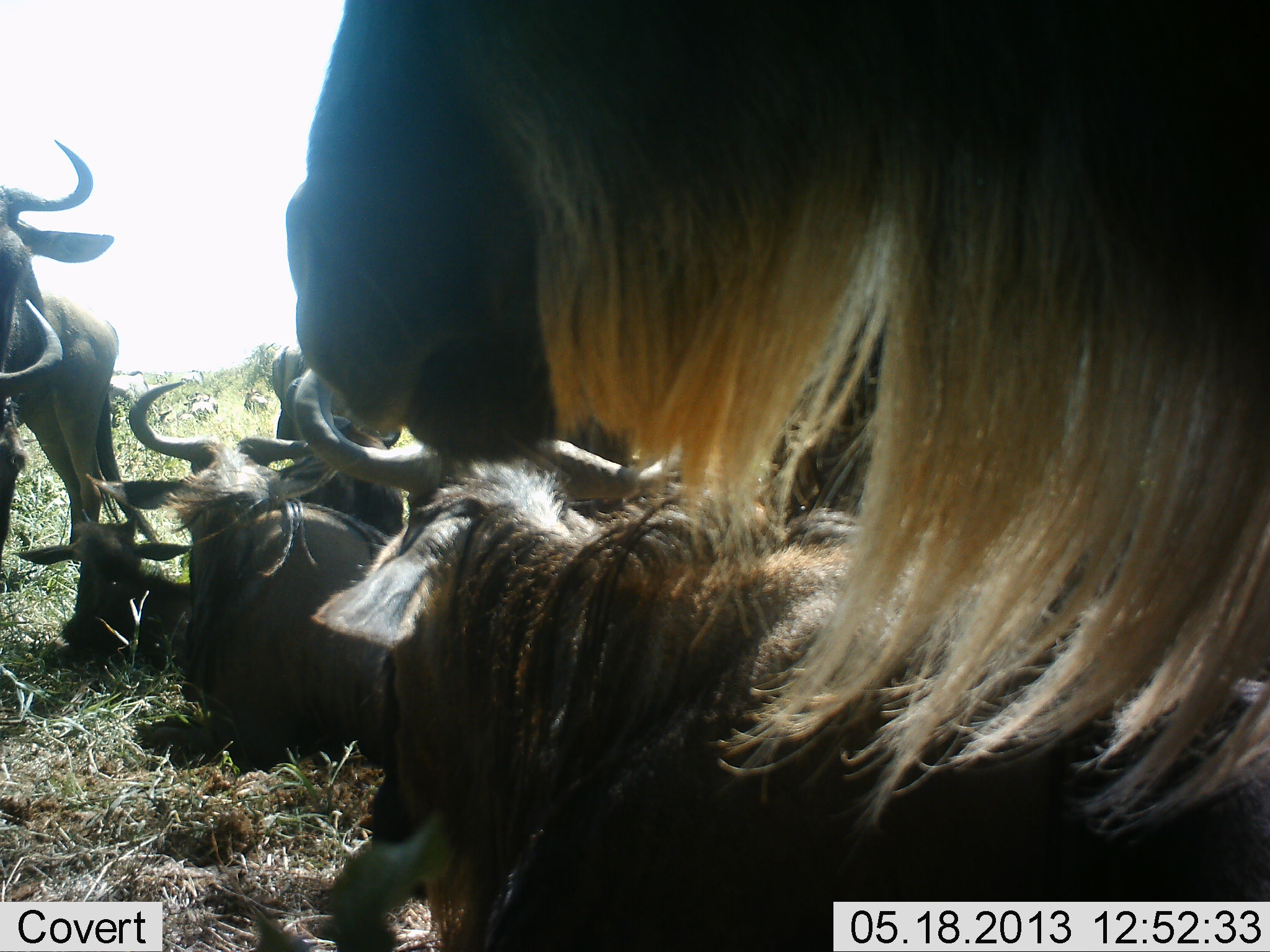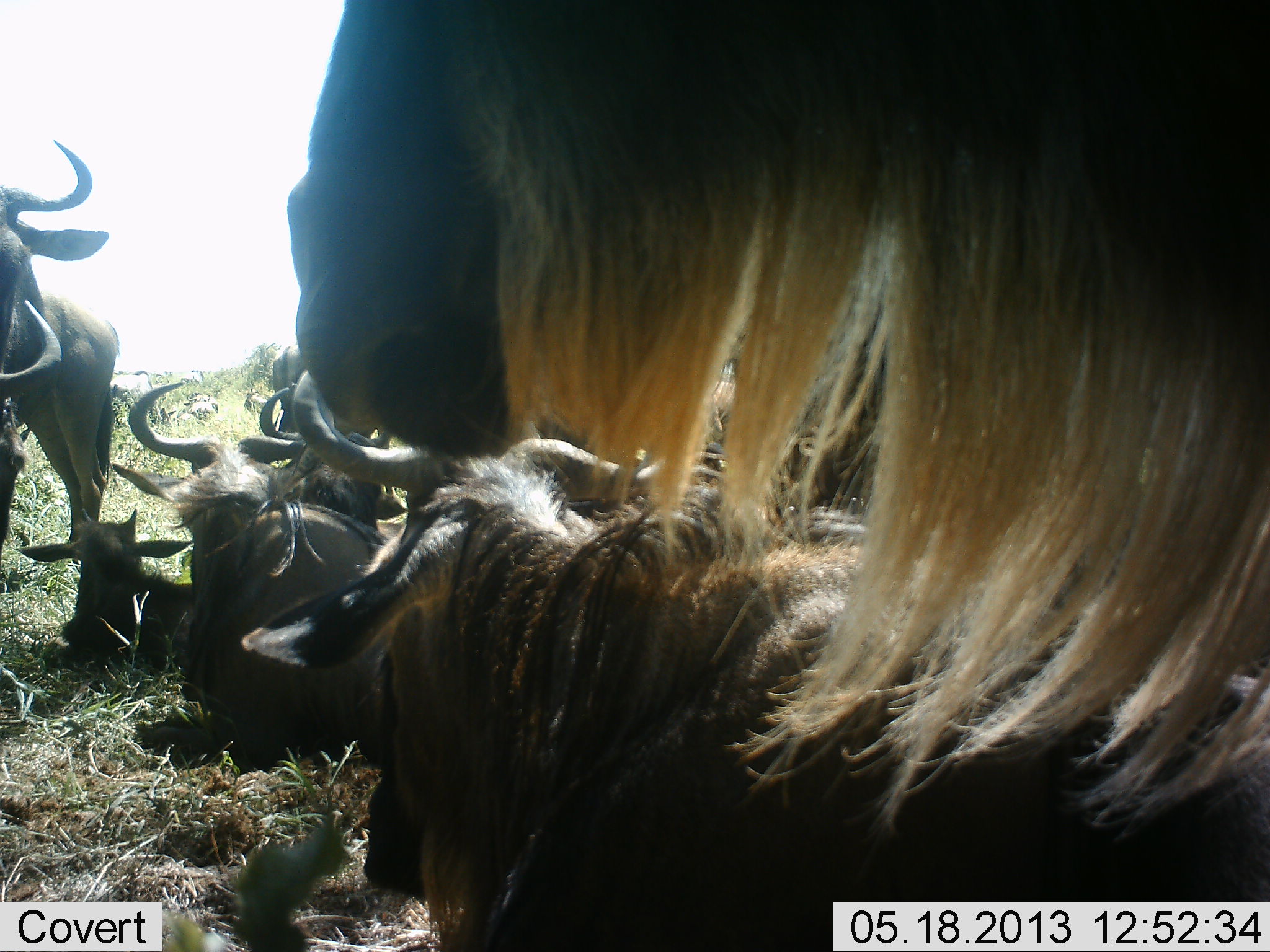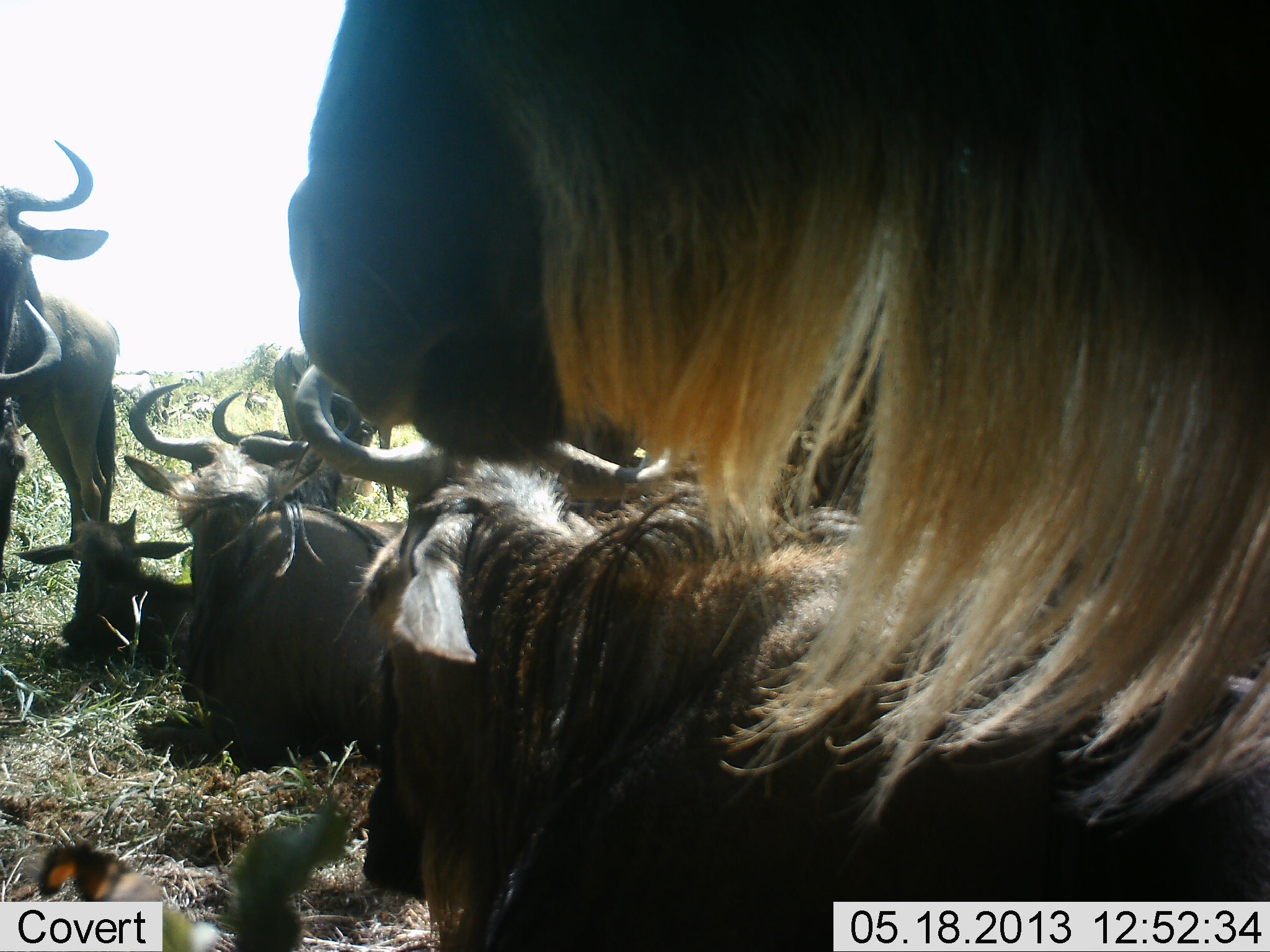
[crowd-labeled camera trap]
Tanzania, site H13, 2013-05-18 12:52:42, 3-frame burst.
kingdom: Animalia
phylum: Chordata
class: Mammalia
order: Artiodactyla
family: Bovidae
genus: Connochaetes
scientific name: Connochaetes taurinus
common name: blue wildebeest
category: wildebeest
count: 8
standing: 74%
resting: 100%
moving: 16%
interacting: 16%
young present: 68%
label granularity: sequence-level